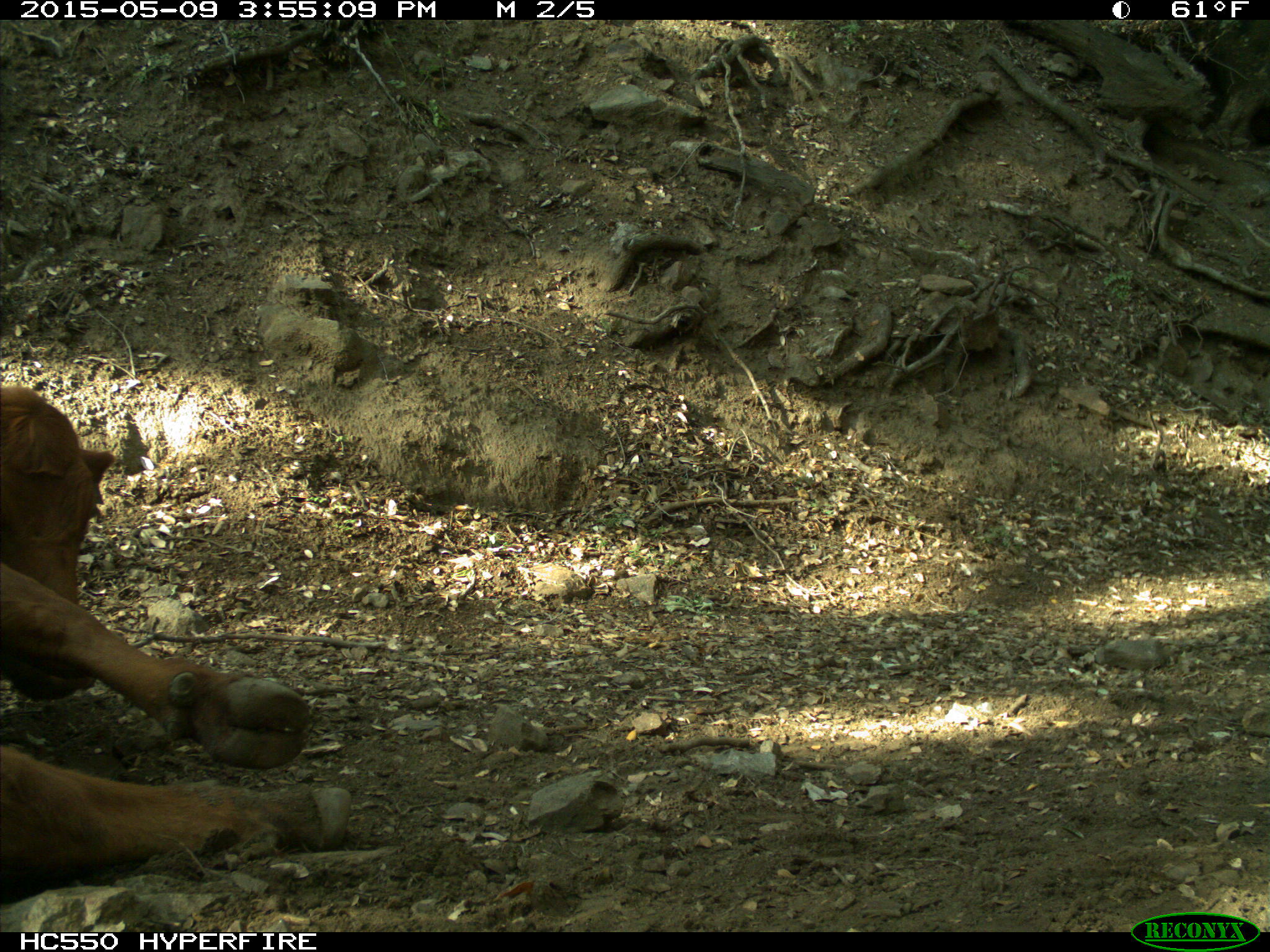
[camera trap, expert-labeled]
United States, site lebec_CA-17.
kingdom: Animalia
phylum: Chordata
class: Mammalia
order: Artiodactyla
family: Bovidae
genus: Bos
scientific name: Bos taurus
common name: domestic cow